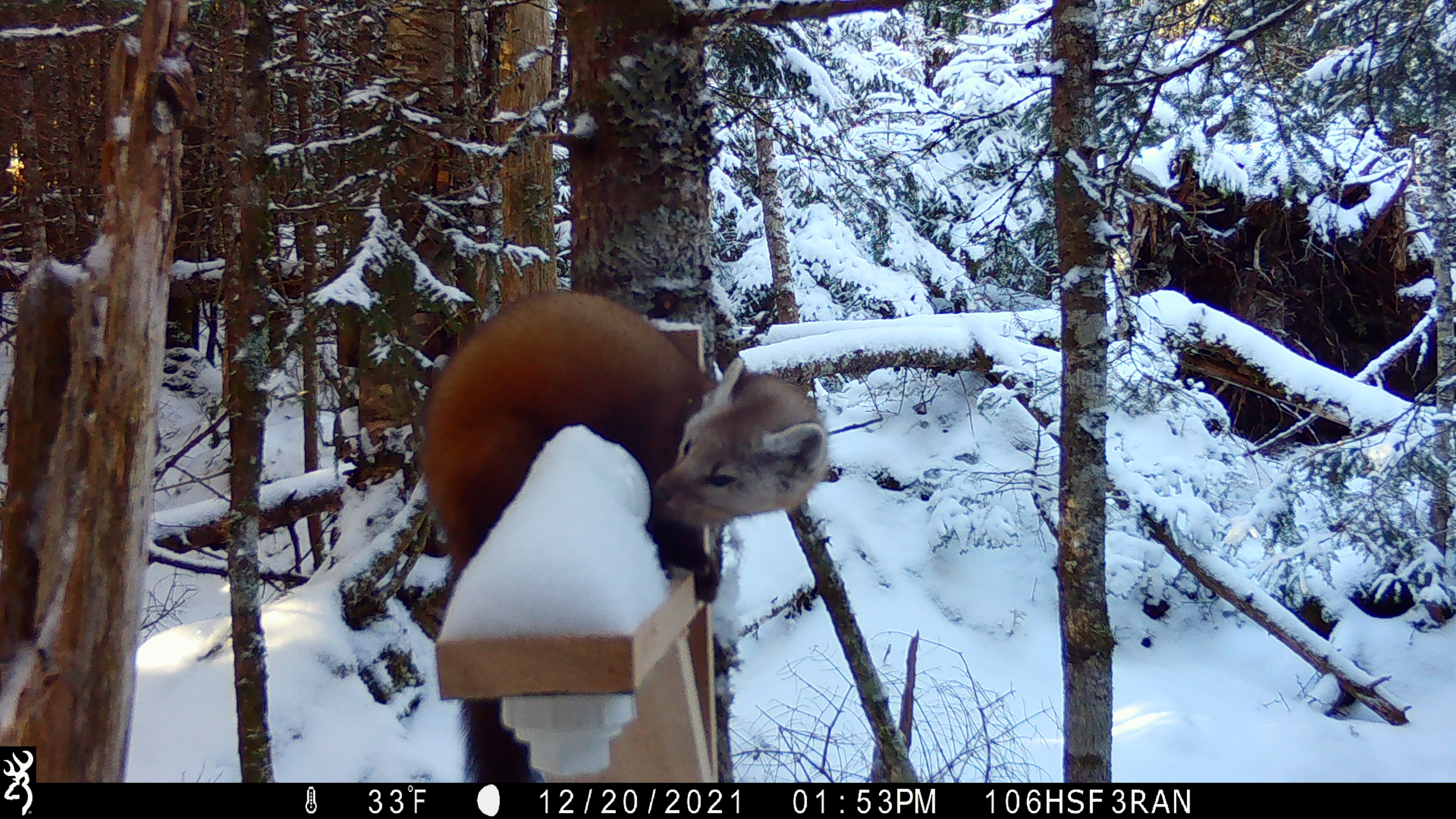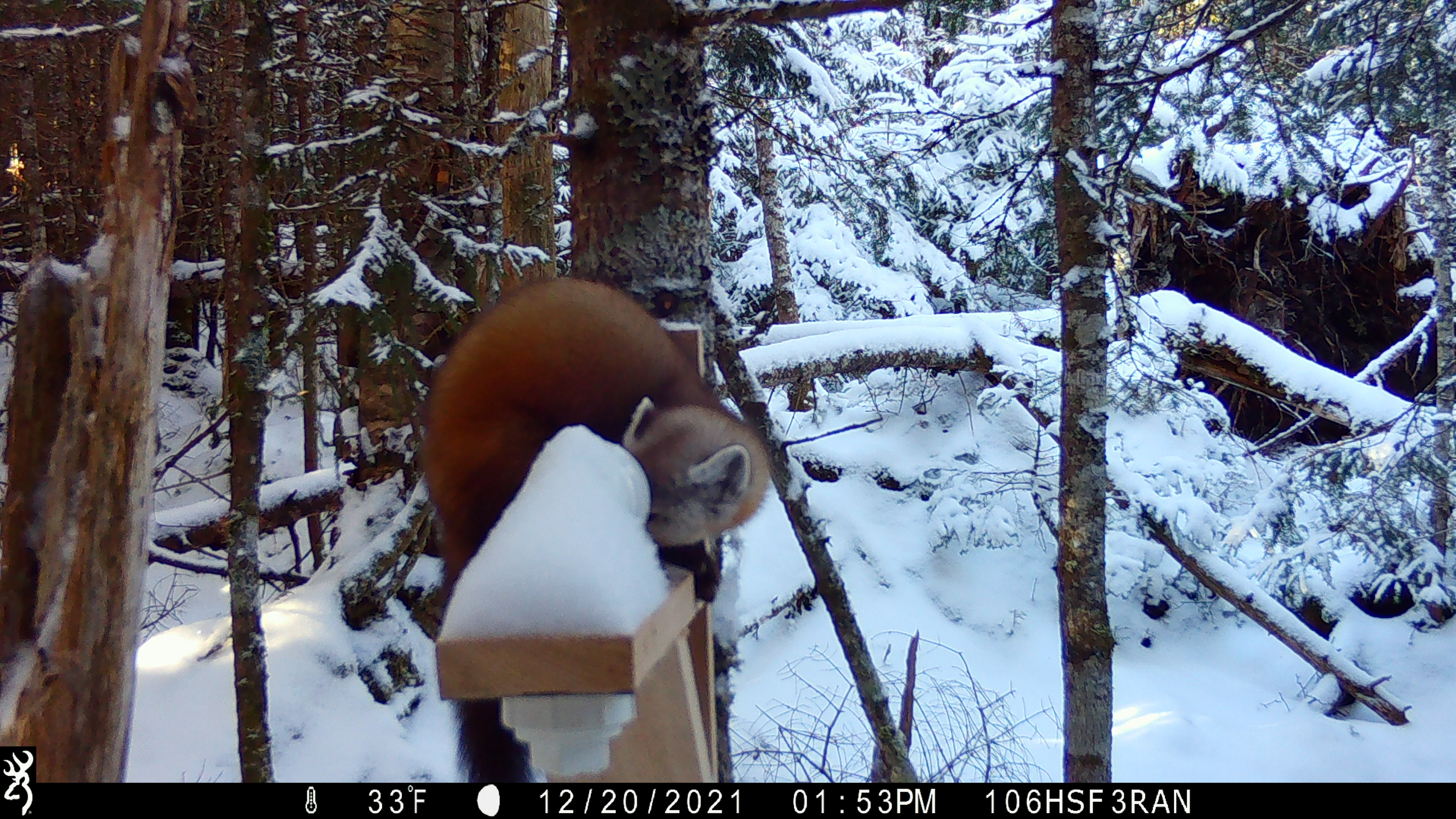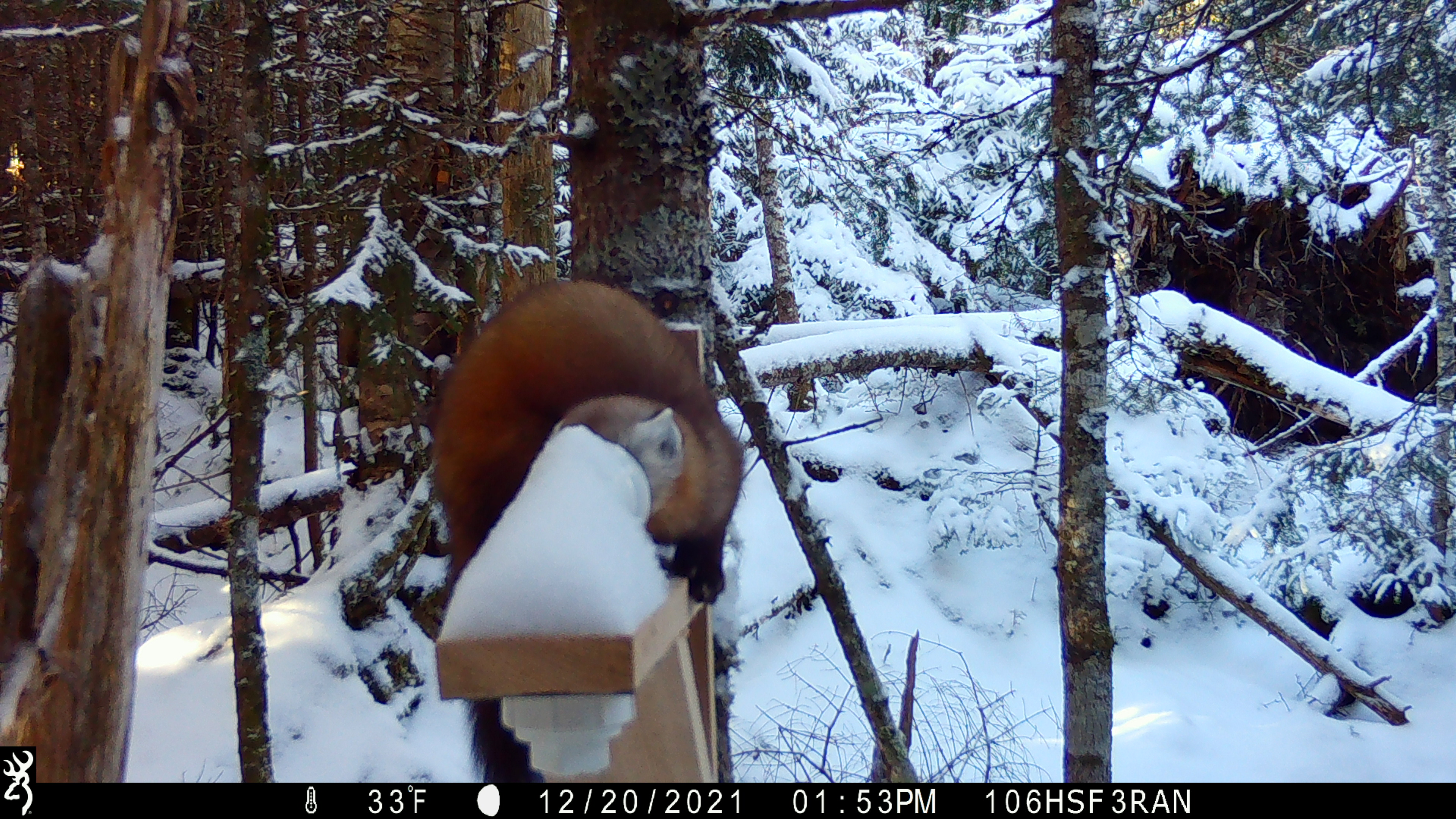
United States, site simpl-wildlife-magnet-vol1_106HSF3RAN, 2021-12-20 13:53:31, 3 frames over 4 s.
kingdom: Animalia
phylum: Chordata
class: Mammalia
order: Carnivora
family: Mustelidae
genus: Martes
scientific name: Martes americana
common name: american marten